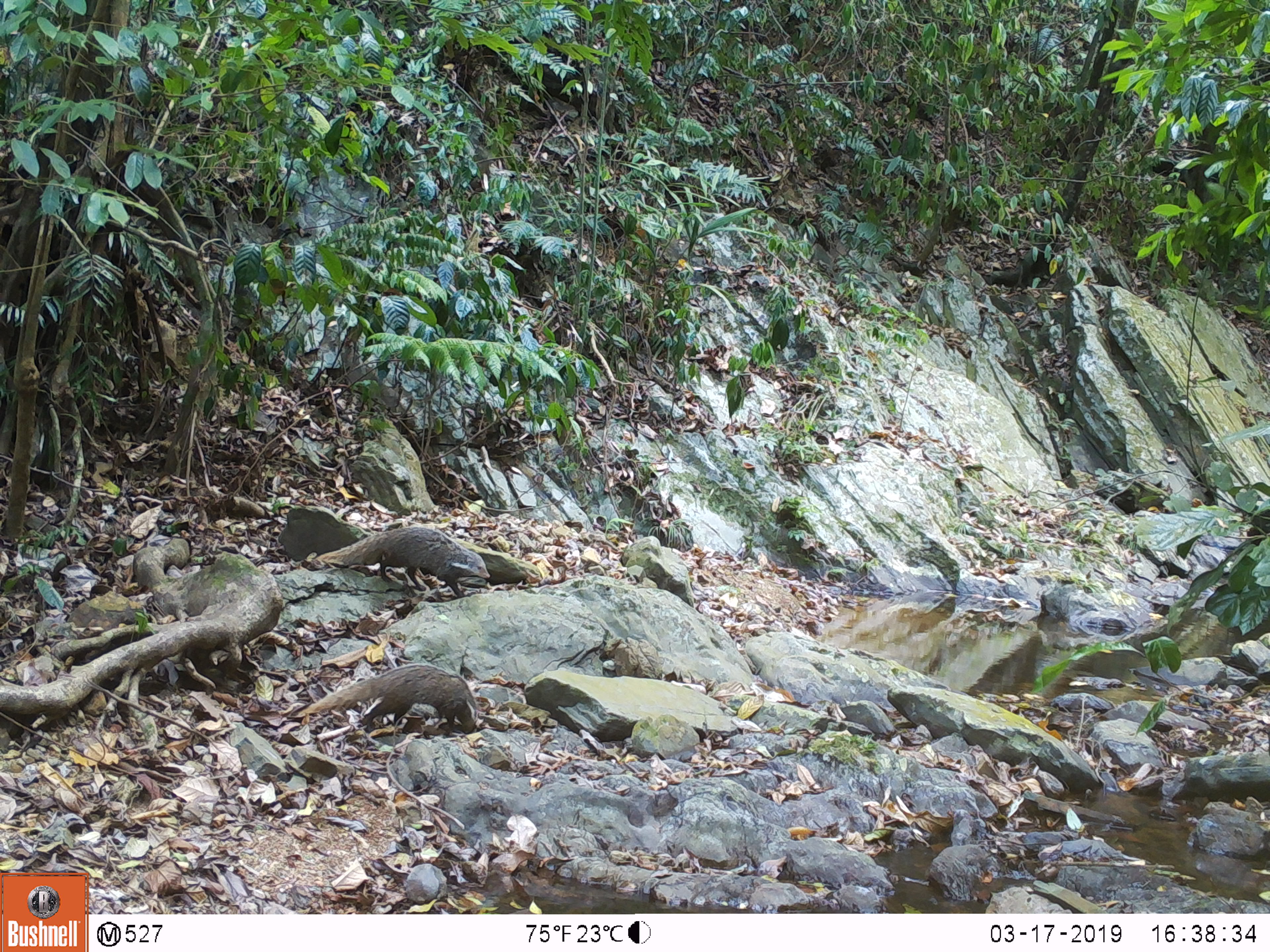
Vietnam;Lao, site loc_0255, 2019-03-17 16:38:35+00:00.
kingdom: Animalia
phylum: Chordata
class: Mammalia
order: Carnivora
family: Herpestidae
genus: Urva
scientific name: Urva urva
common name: crab-eating mongoose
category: crab eating mongoose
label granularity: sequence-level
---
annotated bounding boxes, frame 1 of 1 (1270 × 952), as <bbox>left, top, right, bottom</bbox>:
crab eating mongoose: <bbox>297, 663, 478, 736</bbox>; <bbox>315, 526, 490, 598</bbox>